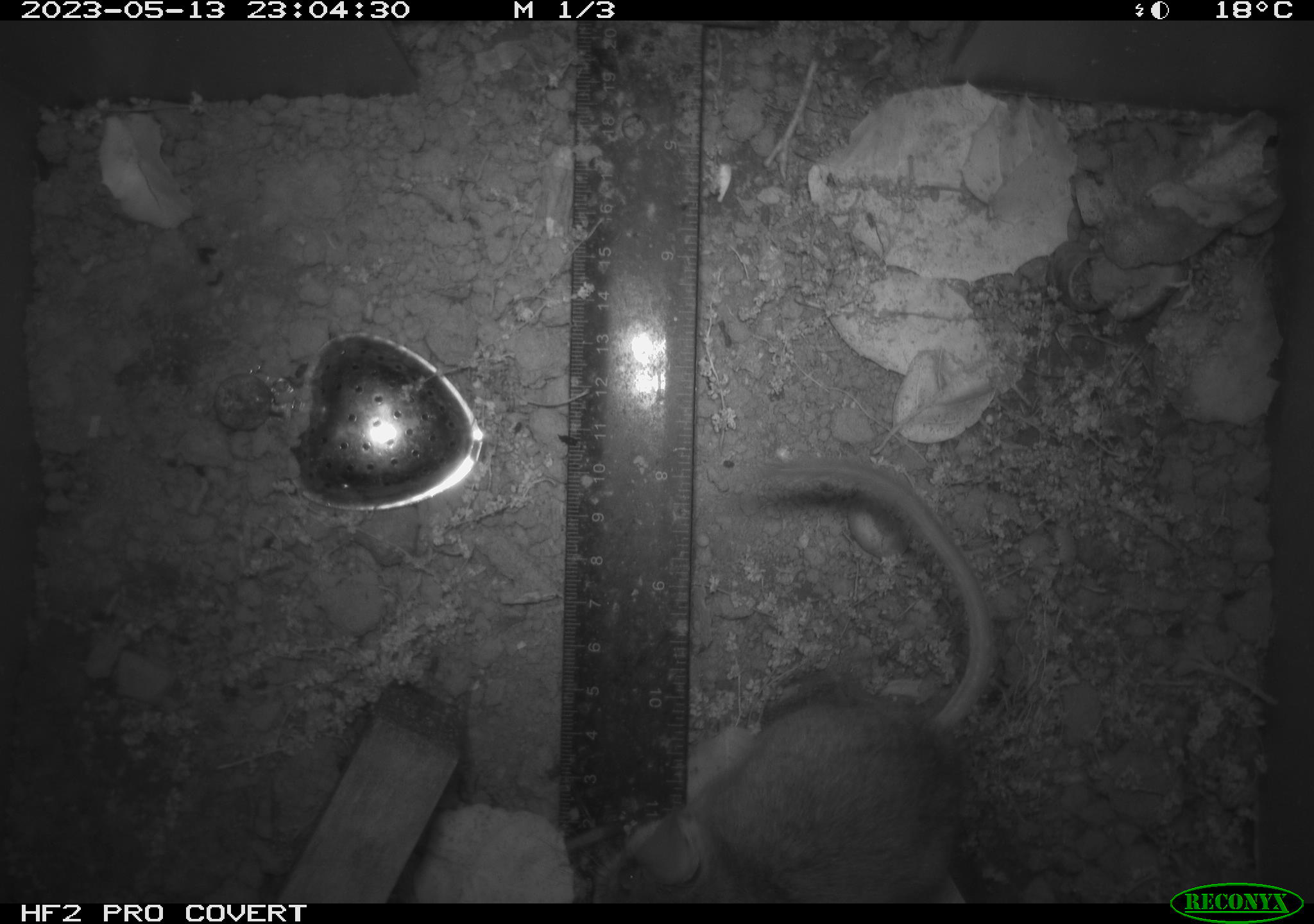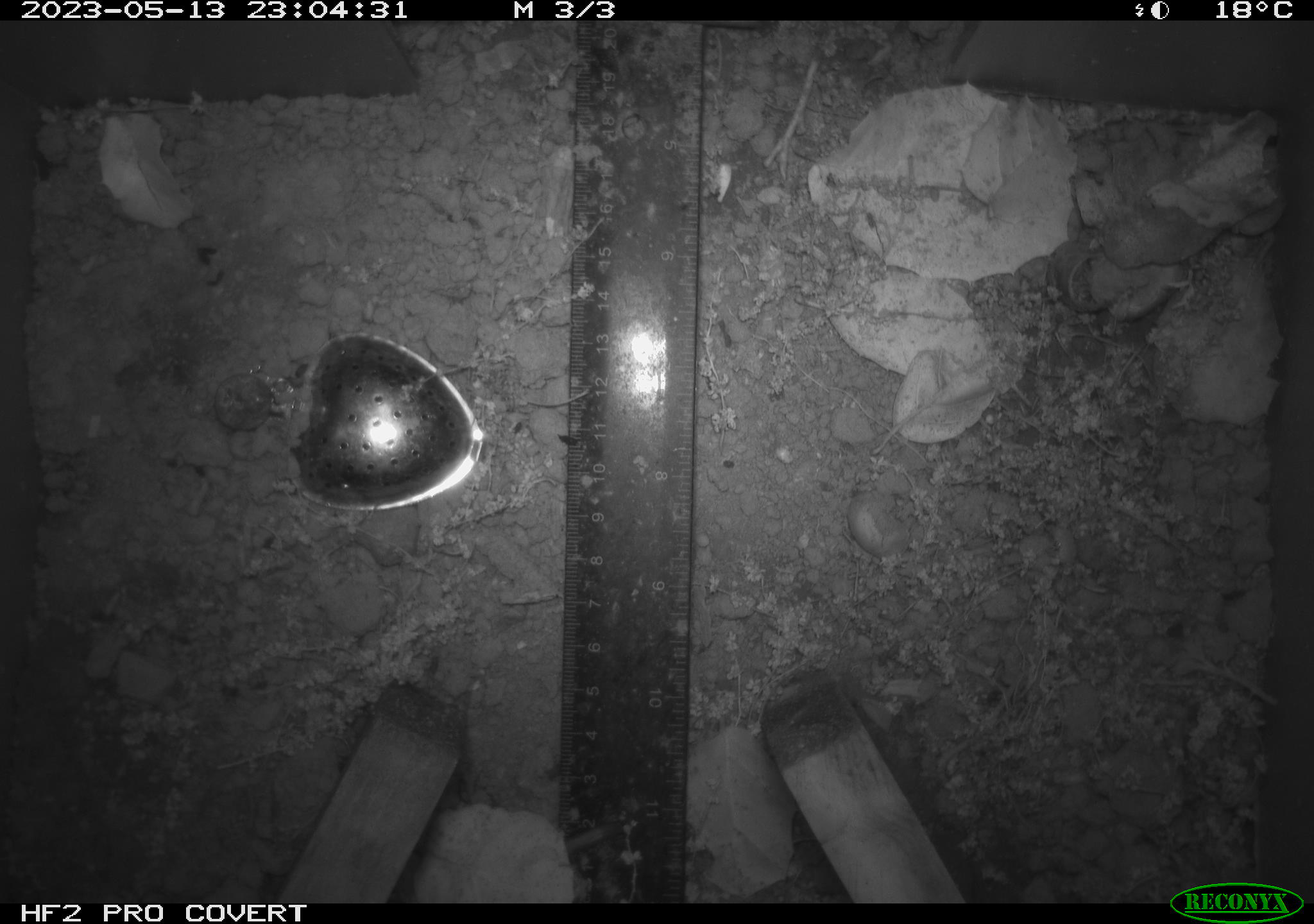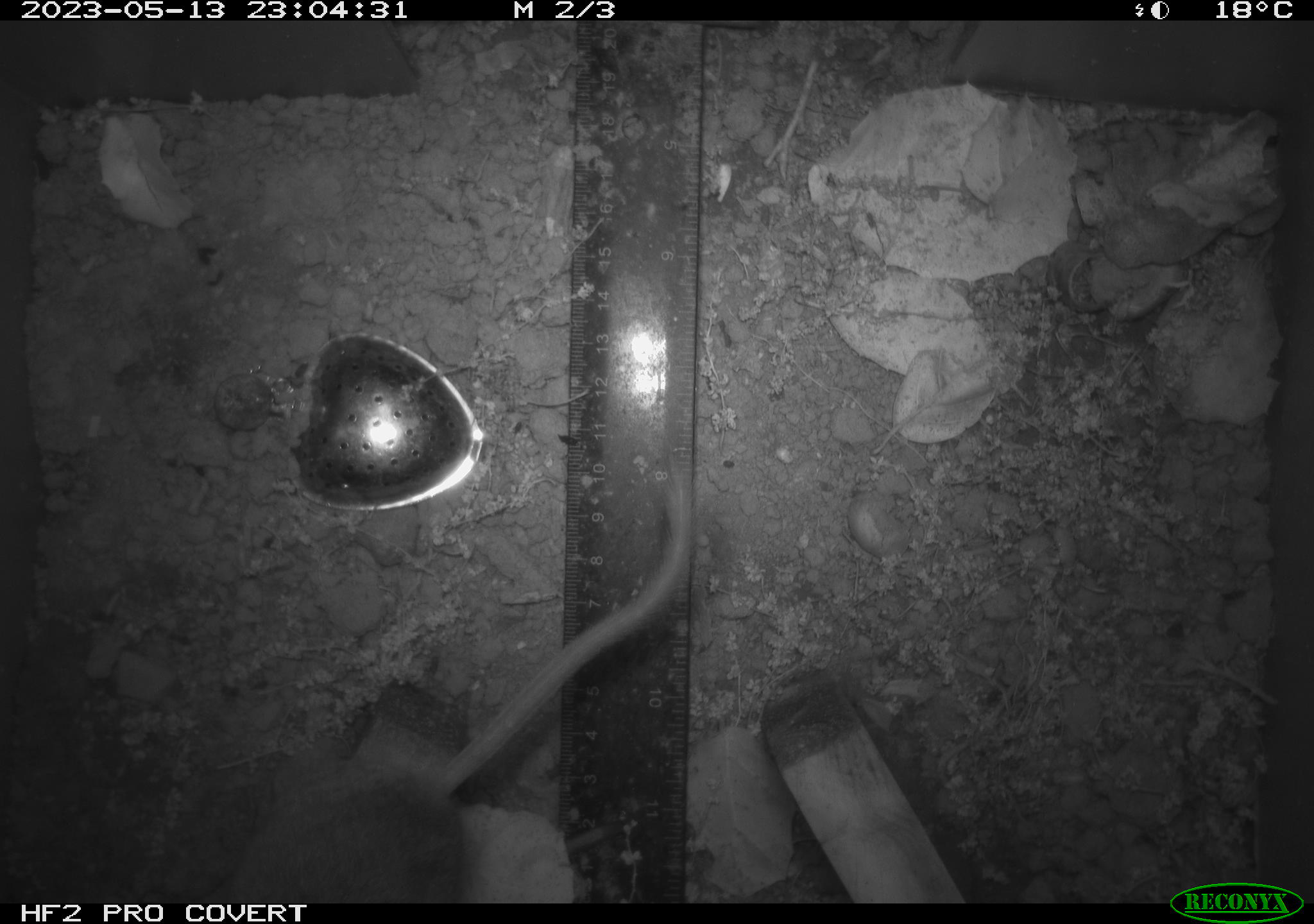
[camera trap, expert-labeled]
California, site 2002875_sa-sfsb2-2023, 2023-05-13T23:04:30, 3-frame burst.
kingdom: Animalia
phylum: Chordata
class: Mammalia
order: Rodentia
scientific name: Rodentia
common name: mouse species